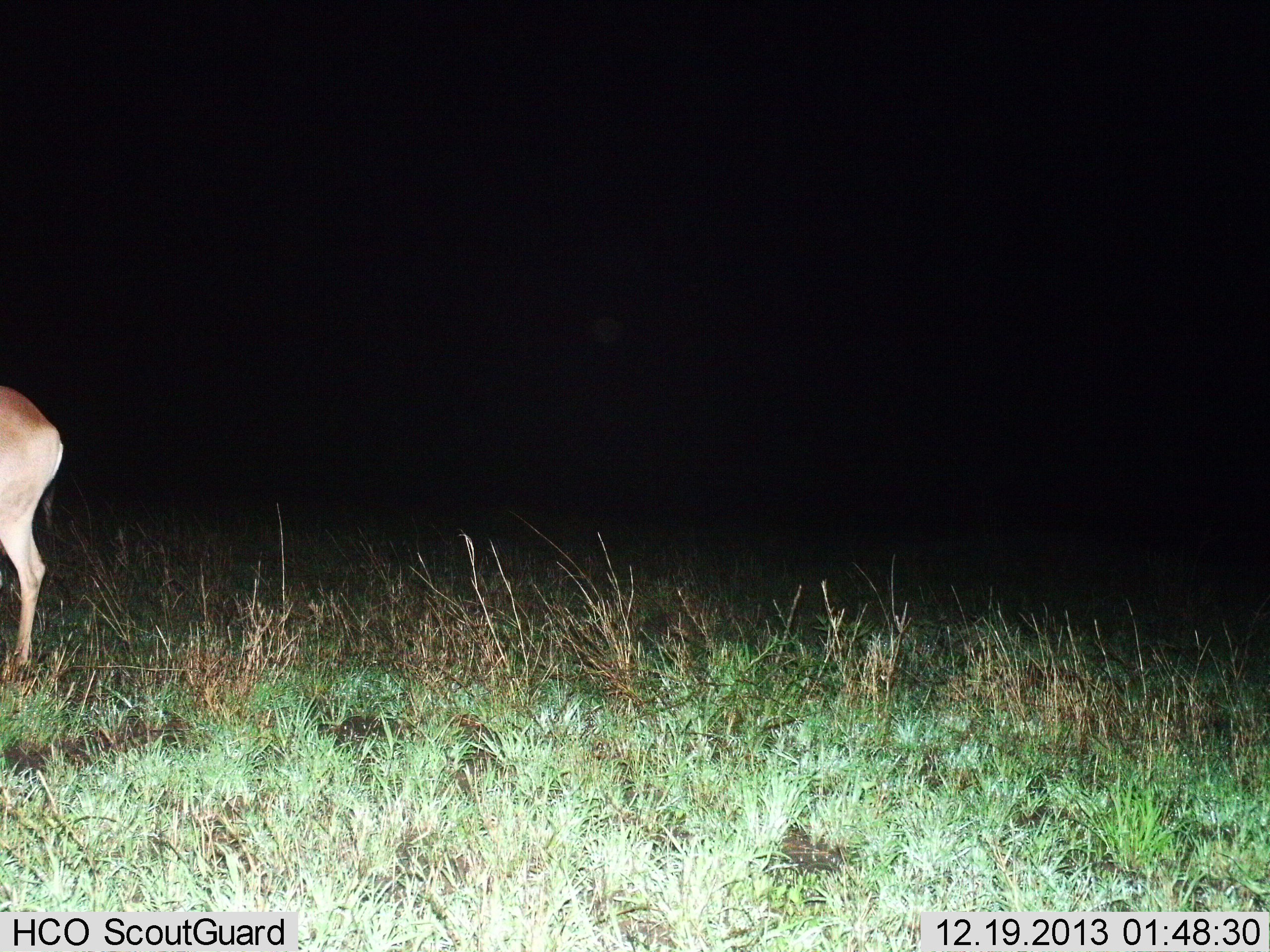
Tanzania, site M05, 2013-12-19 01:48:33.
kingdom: Animalia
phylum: Chordata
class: Mammalia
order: Artiodactyla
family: Bovidae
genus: Nanger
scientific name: Nanger granti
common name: grant's gazelle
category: gazellegrants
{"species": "gazellegrants (grant's gazelle) (Nanger granti)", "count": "1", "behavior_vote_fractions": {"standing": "100%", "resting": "0%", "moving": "0%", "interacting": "0%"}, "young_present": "0%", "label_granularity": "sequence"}